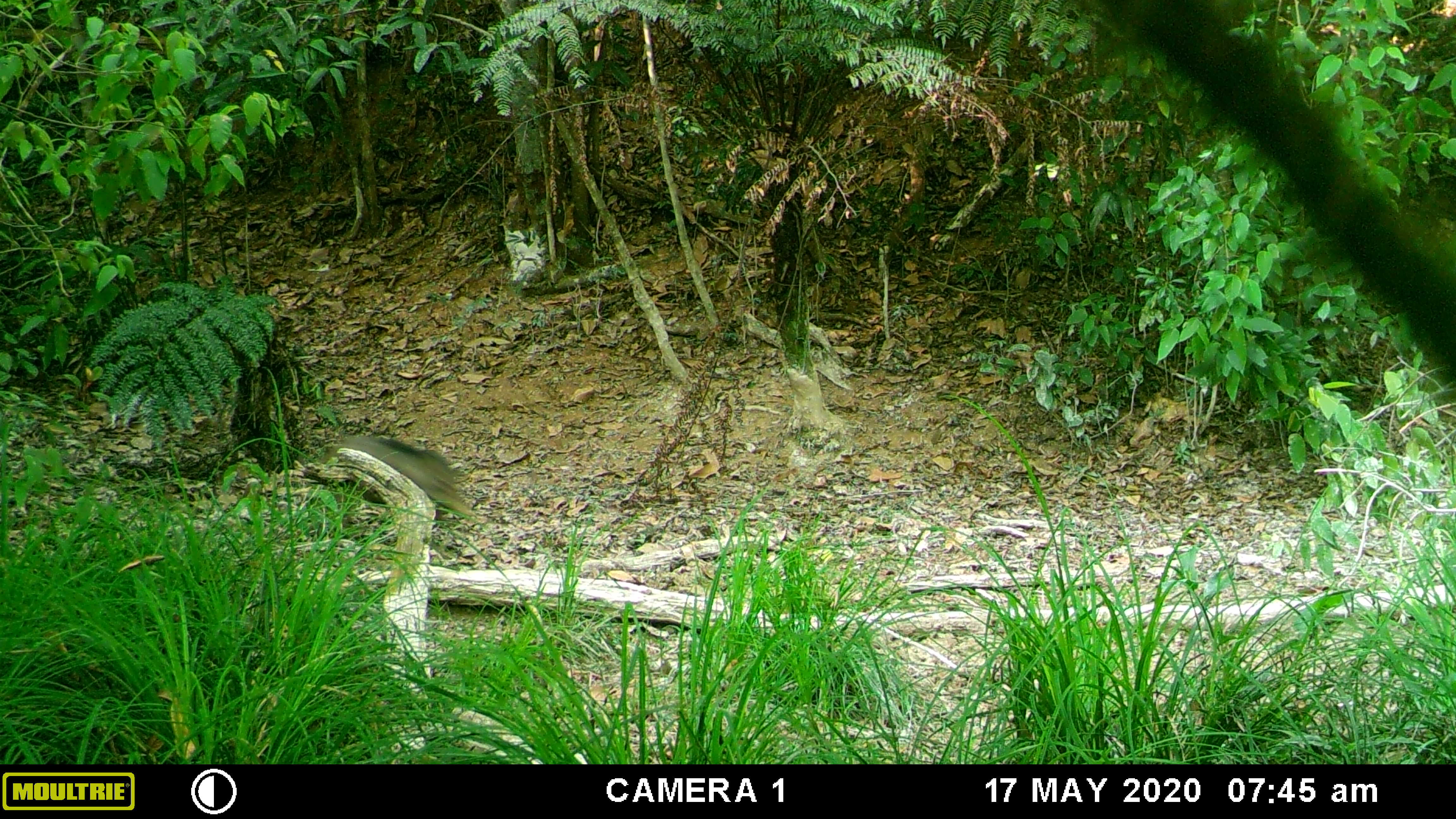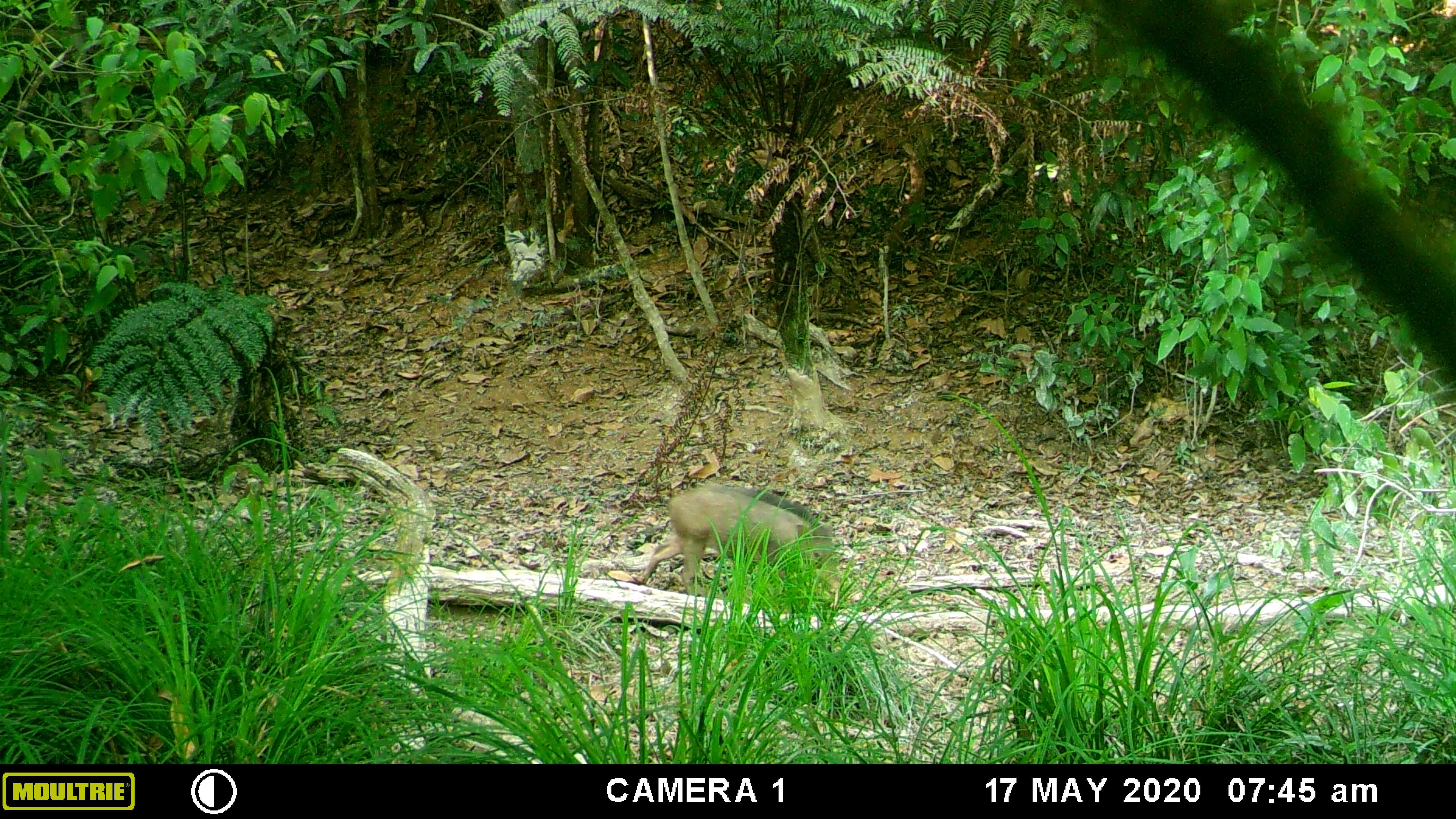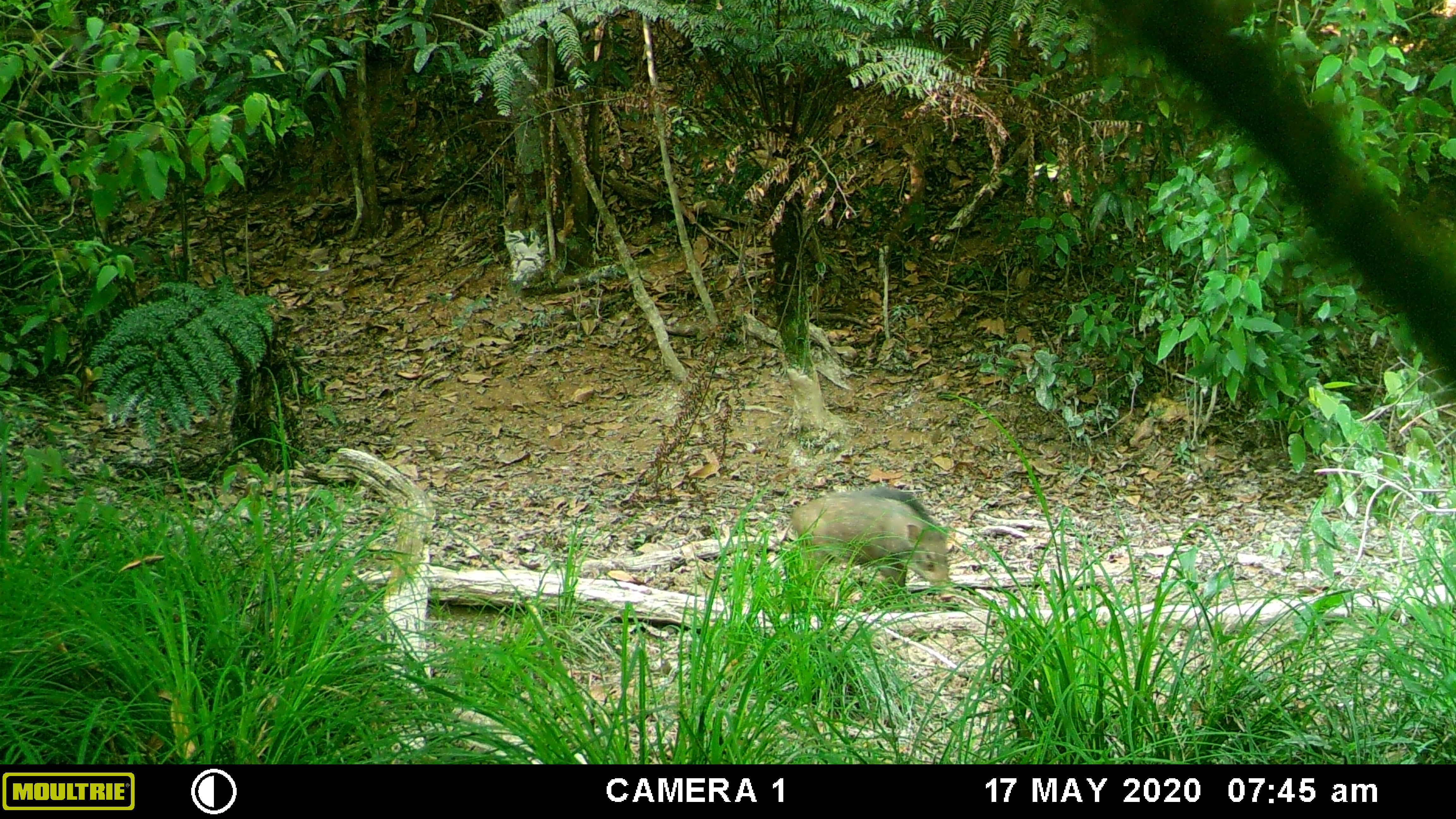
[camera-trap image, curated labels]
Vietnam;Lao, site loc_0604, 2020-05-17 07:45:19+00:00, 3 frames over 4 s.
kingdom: Animalia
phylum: Chordata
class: Mammalia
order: Artiodactyla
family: Suidae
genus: Sus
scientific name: Sus scrofa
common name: eurasian wild pig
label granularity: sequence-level